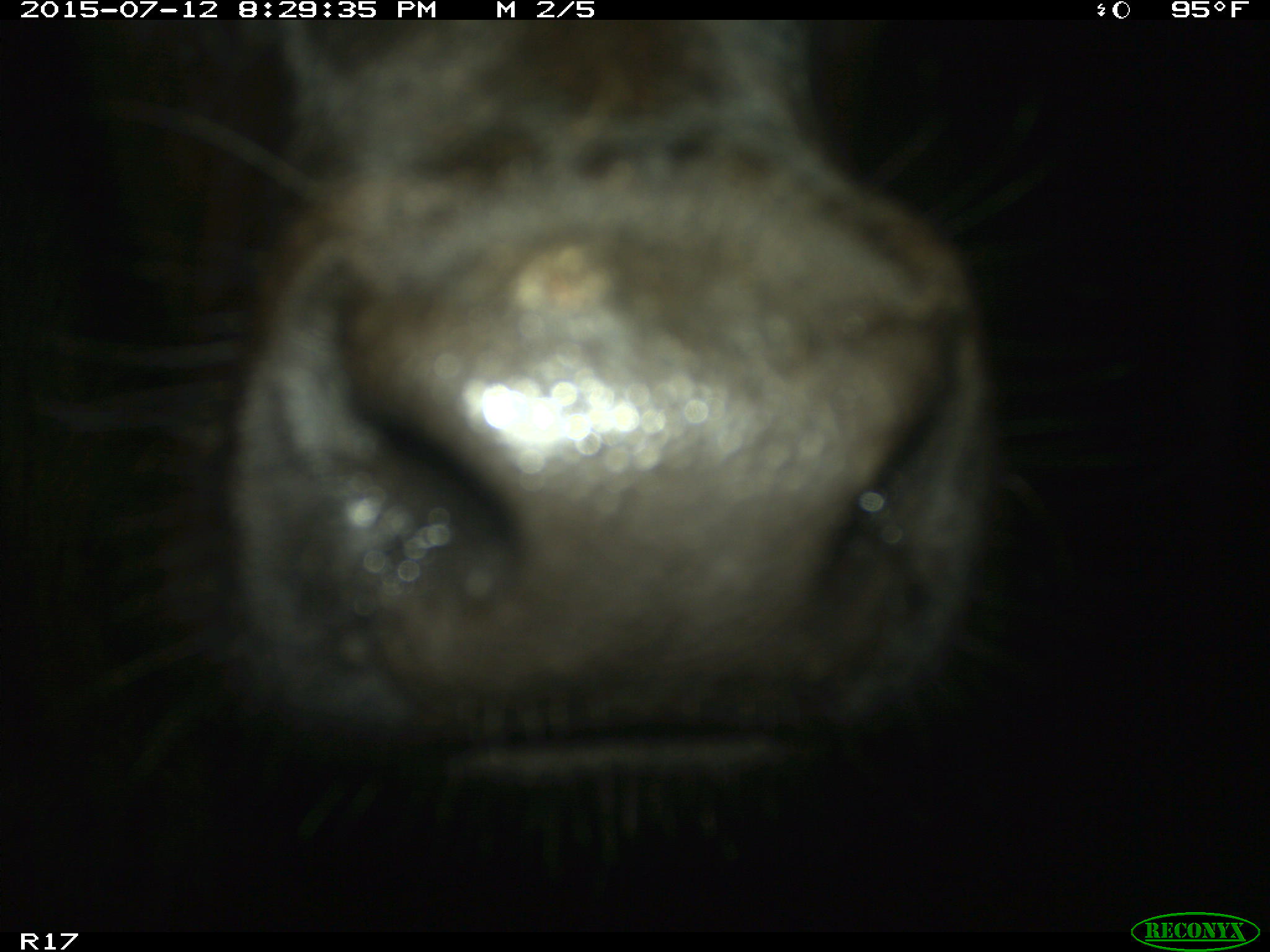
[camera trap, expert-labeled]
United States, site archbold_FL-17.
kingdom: Animalia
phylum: Chordata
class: Mammalia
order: Artiodactyla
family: Bovidae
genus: Bos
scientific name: Bos taurus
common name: domestic cow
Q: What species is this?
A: Bos taurus (domestic cow).